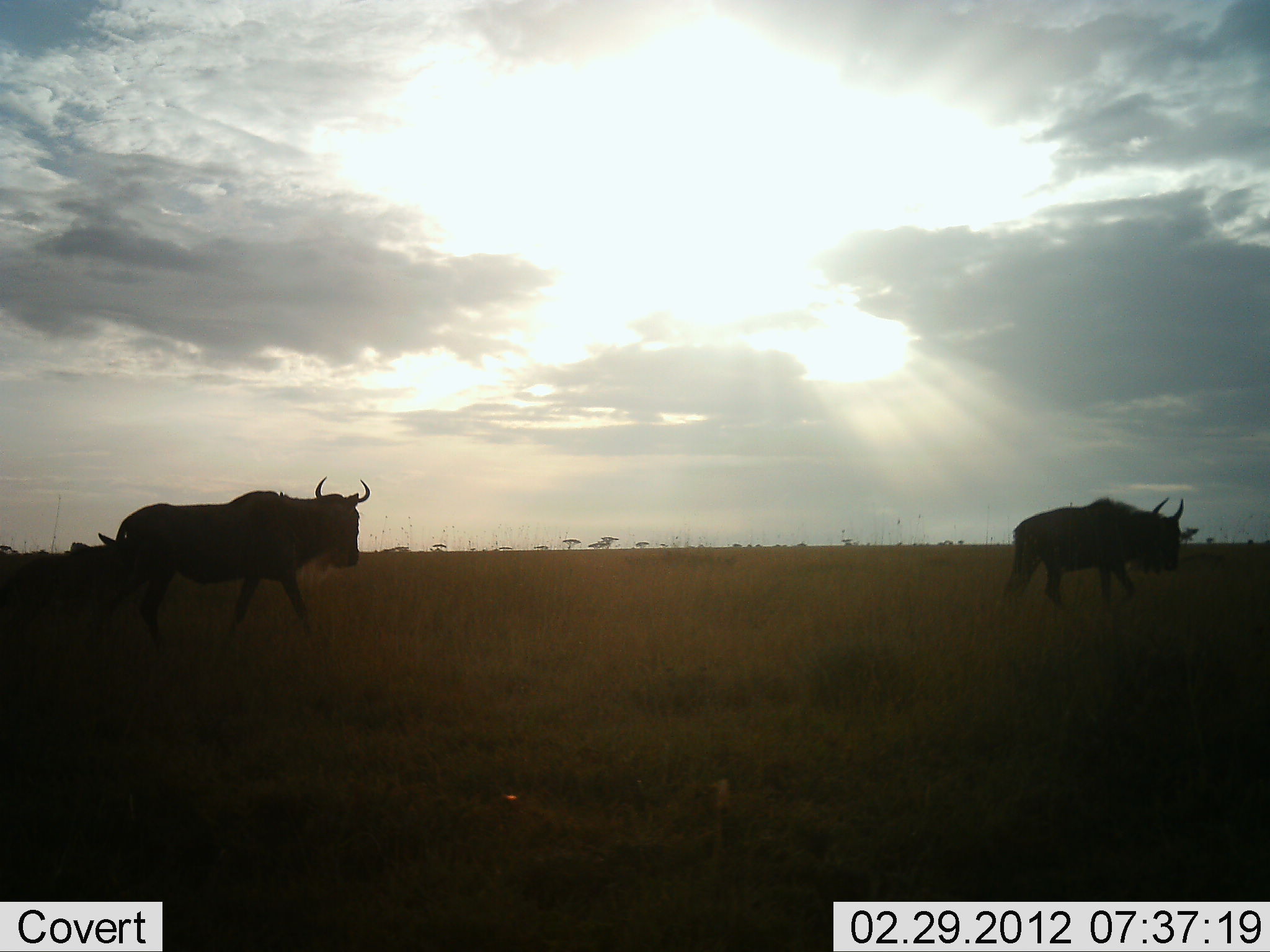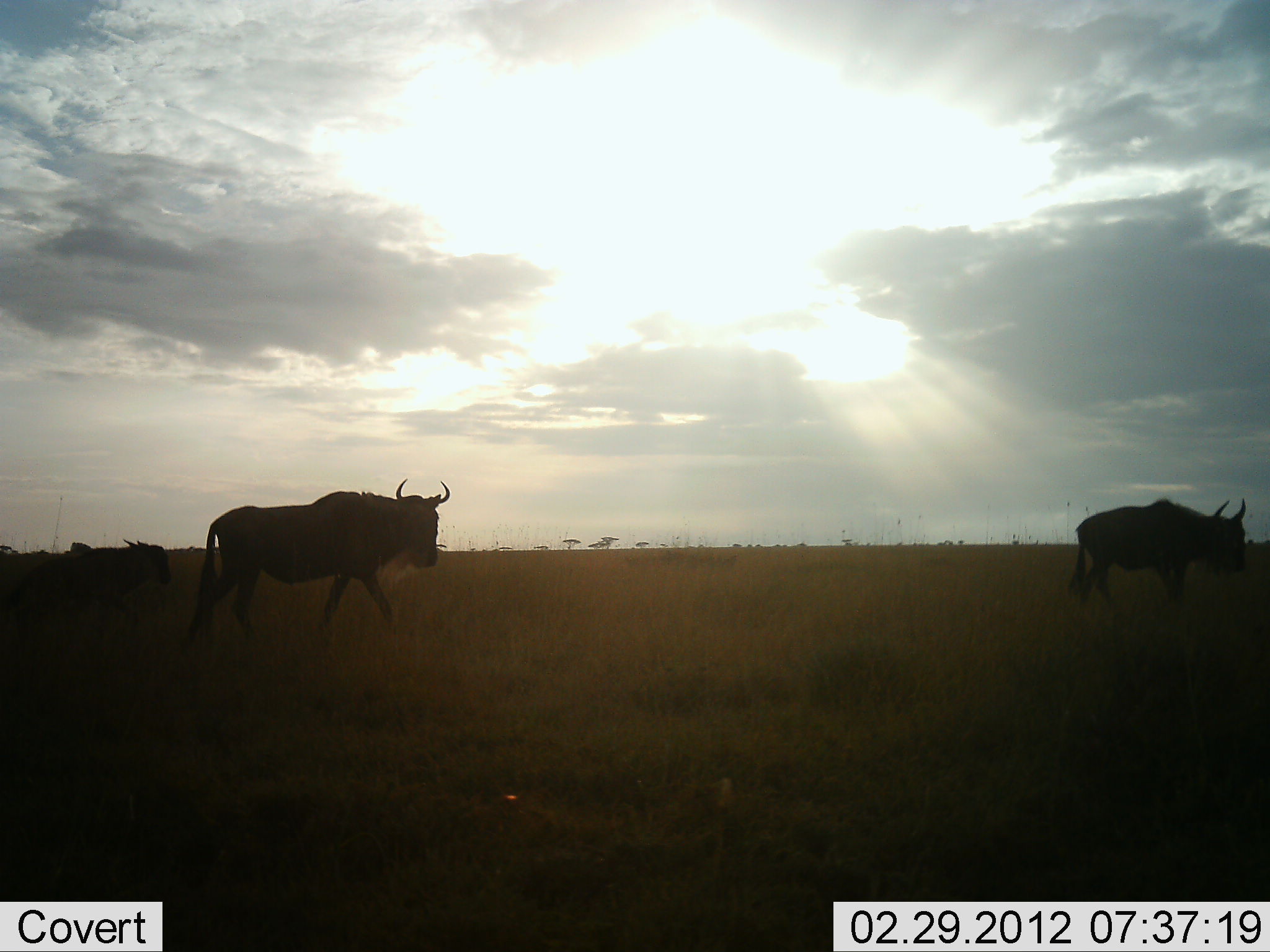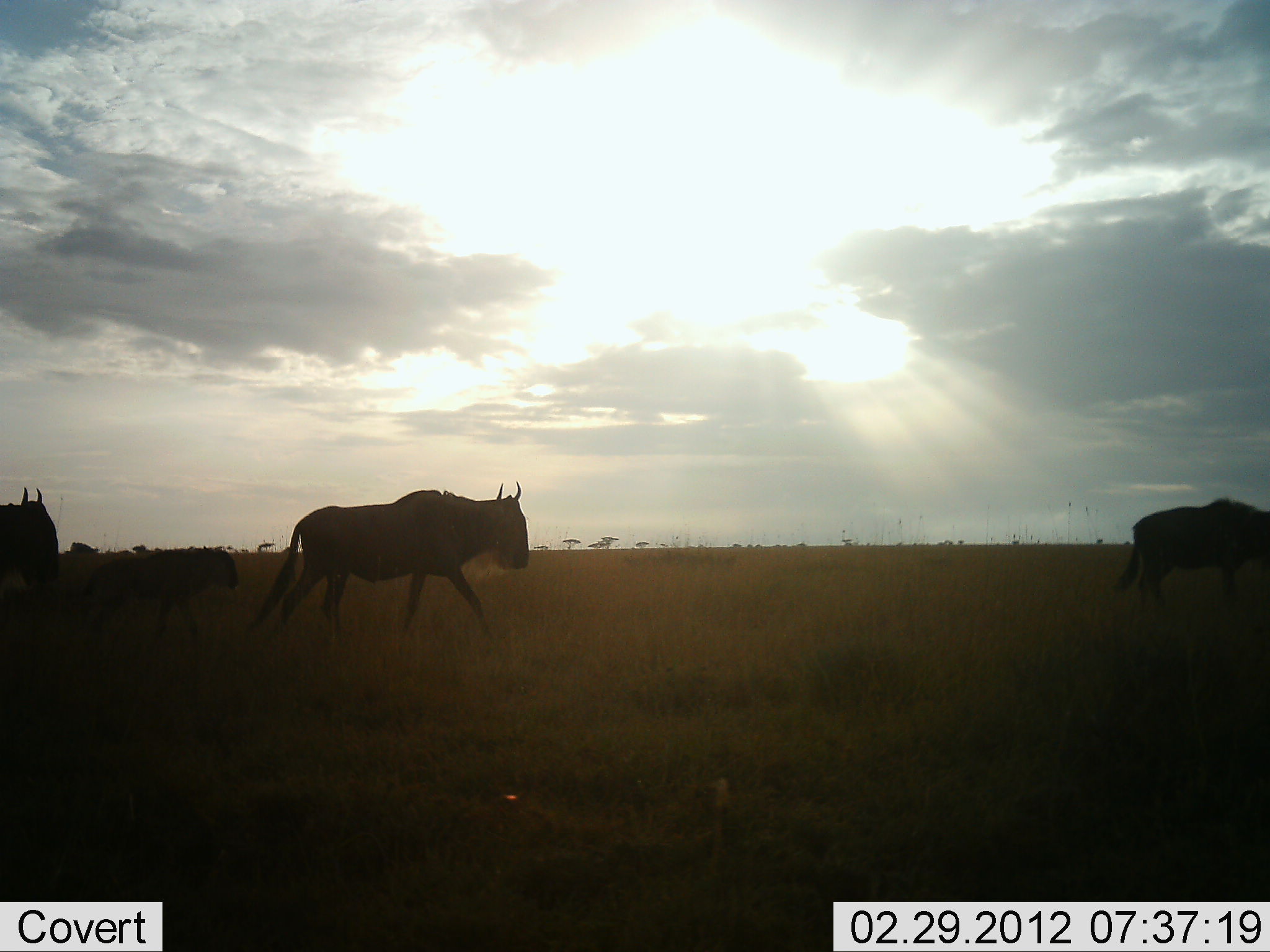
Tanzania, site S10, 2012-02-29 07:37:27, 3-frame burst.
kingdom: Animalia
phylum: Chordata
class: Mammalia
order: Artiodactyla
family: Bovidae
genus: Connochaetes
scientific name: Connochaetes taurinus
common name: blue wildebeest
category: wildebeest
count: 4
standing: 14%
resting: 0%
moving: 93%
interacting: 0%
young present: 43%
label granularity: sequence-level